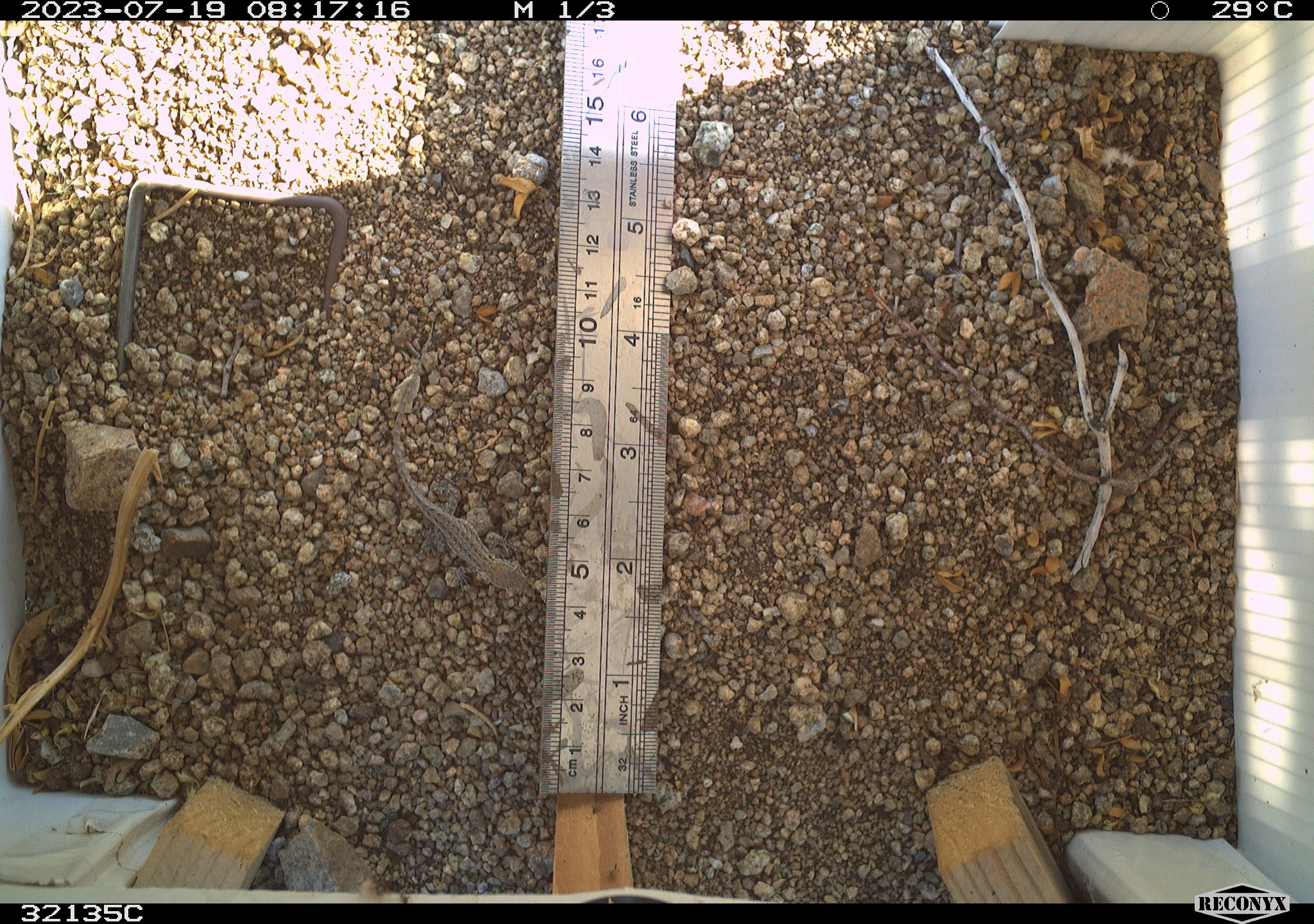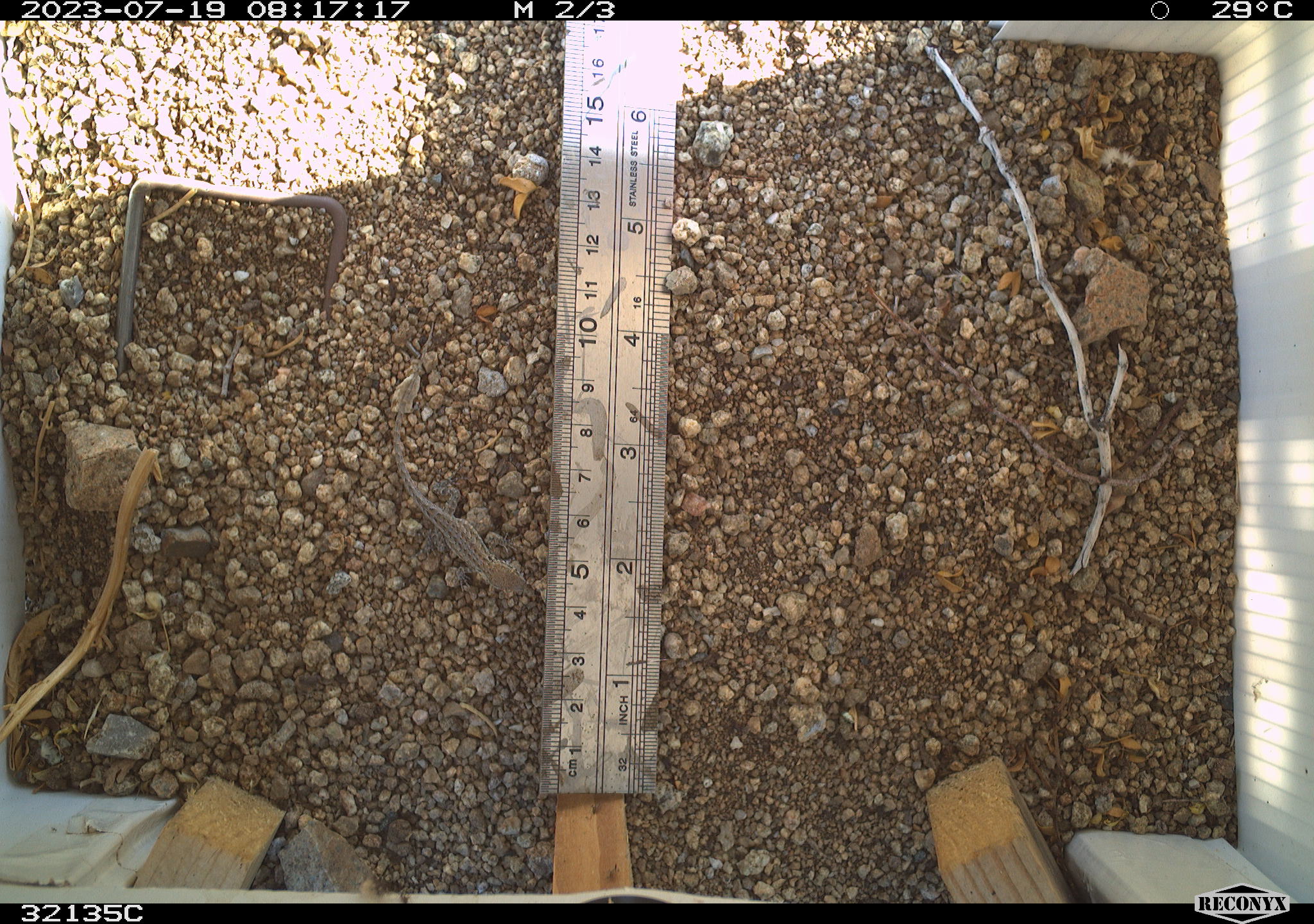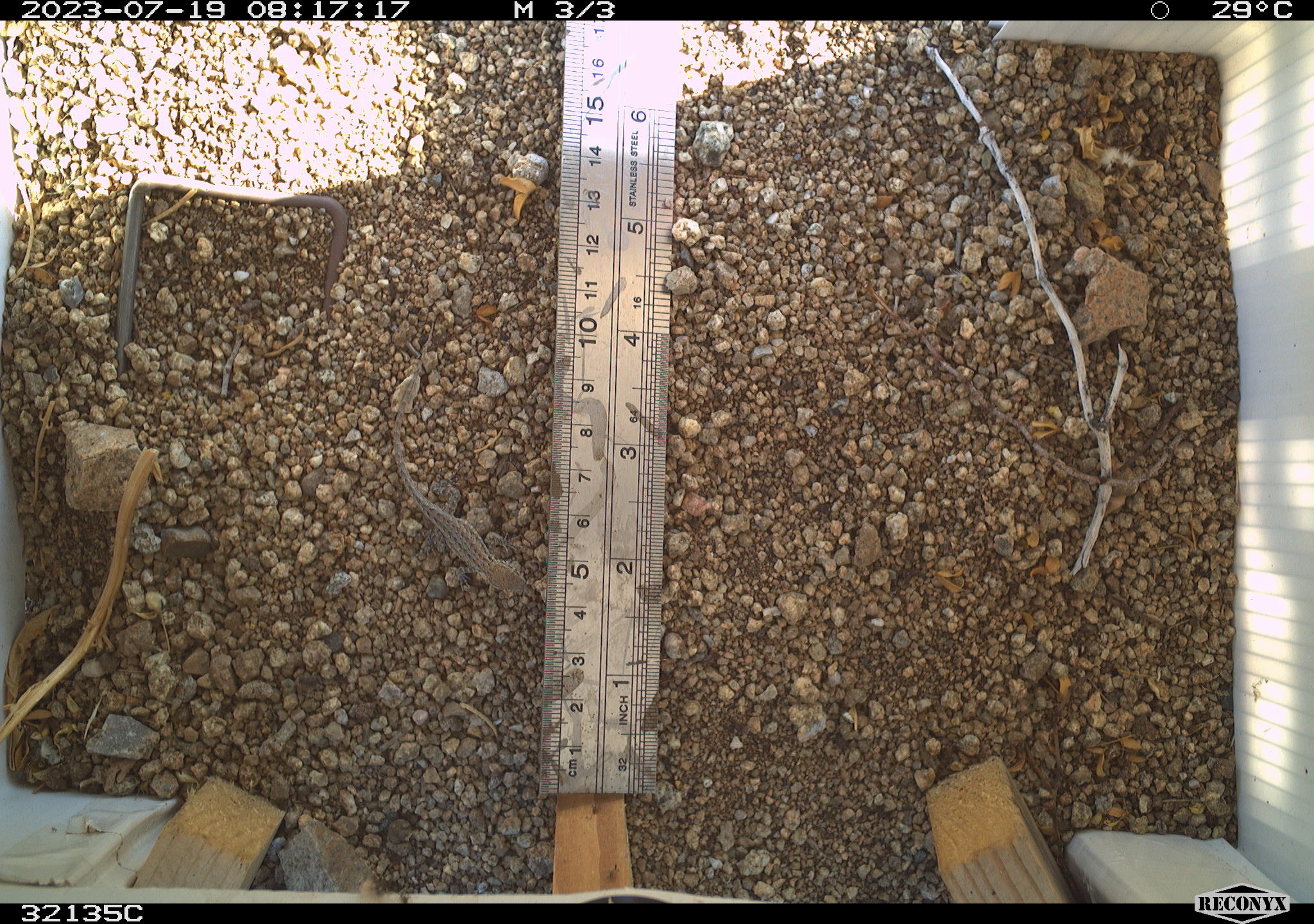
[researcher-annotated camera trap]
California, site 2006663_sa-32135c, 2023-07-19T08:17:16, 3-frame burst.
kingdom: Animalia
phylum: Chordata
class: Reptilia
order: Squamata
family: Phrynosomatidae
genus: Sceloporus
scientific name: Sceloporus graciosus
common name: common sagebrush lizard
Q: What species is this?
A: Common sagebrush lizard (Sceloporus graciosus).